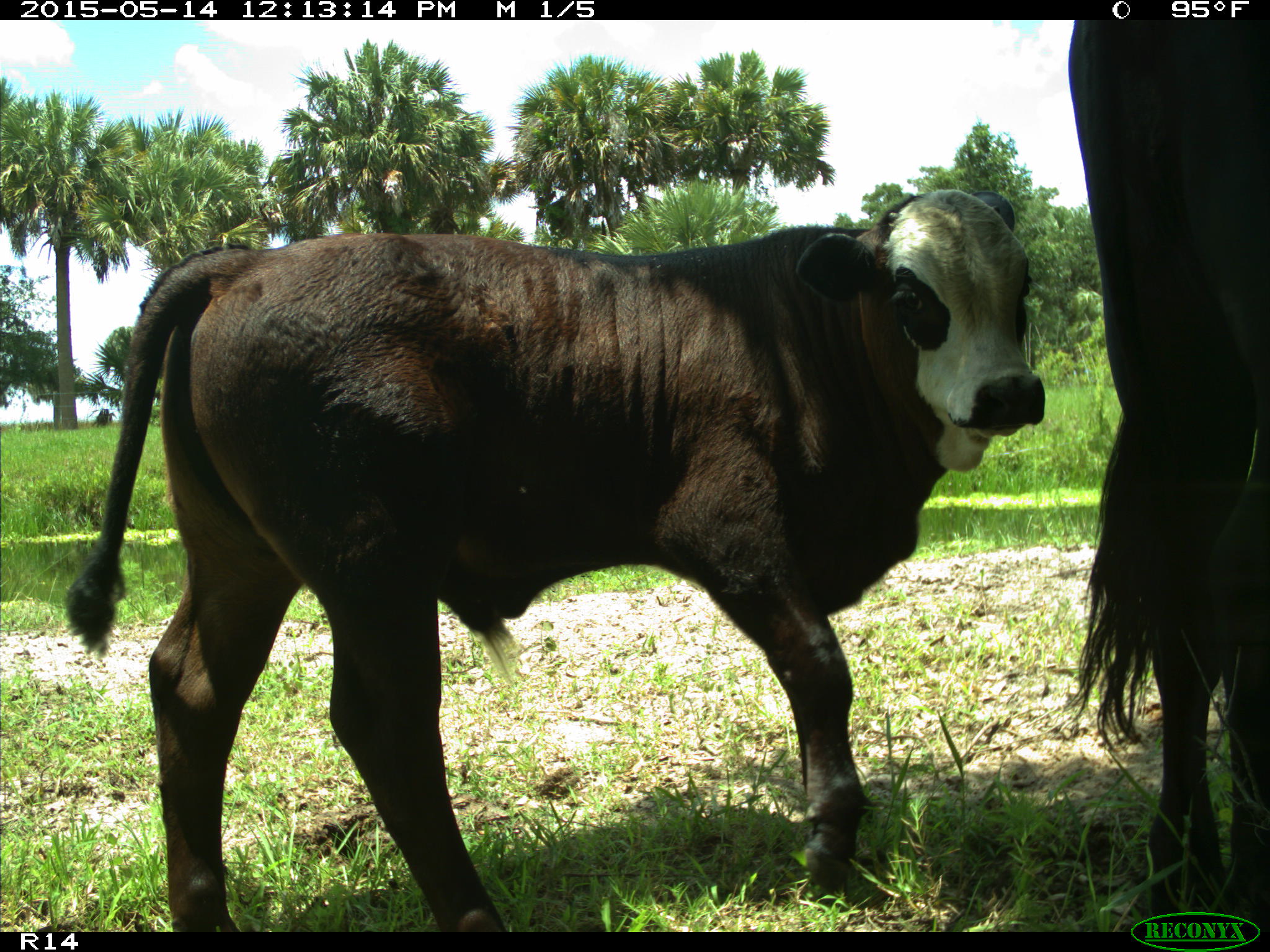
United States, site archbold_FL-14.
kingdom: Animalia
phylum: Chordata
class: Mammalia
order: Artiodactyla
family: Bovidae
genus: Bos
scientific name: Bos taurus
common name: domestic cow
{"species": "Bos taurus (domestic cow)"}